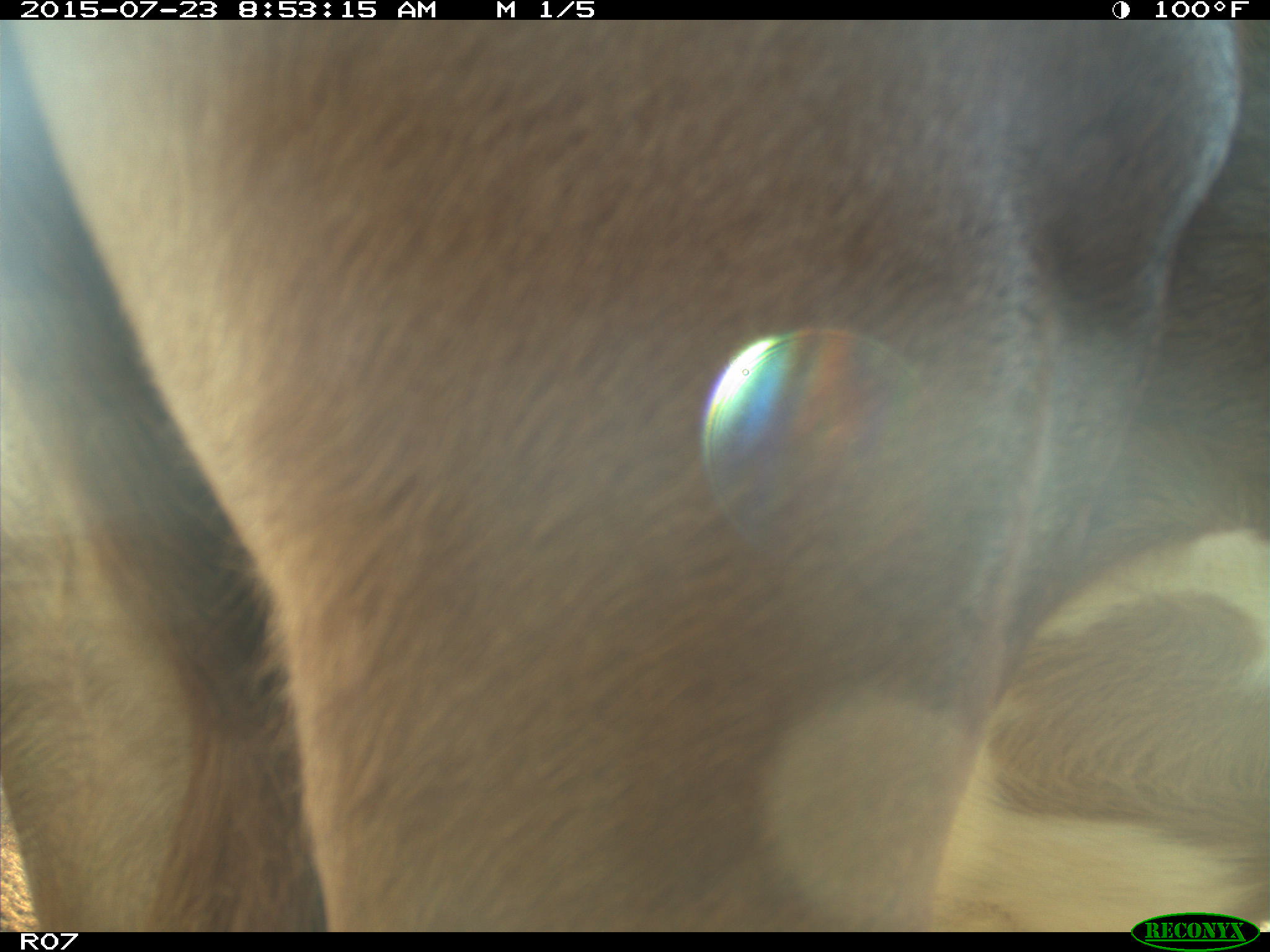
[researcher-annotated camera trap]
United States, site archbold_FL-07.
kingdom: Animalia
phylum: Chordata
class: Mammalia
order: Artiodactyla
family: Bovidae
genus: Bos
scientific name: Bos taurus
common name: domestic cow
Bos taurus (domestic cow).